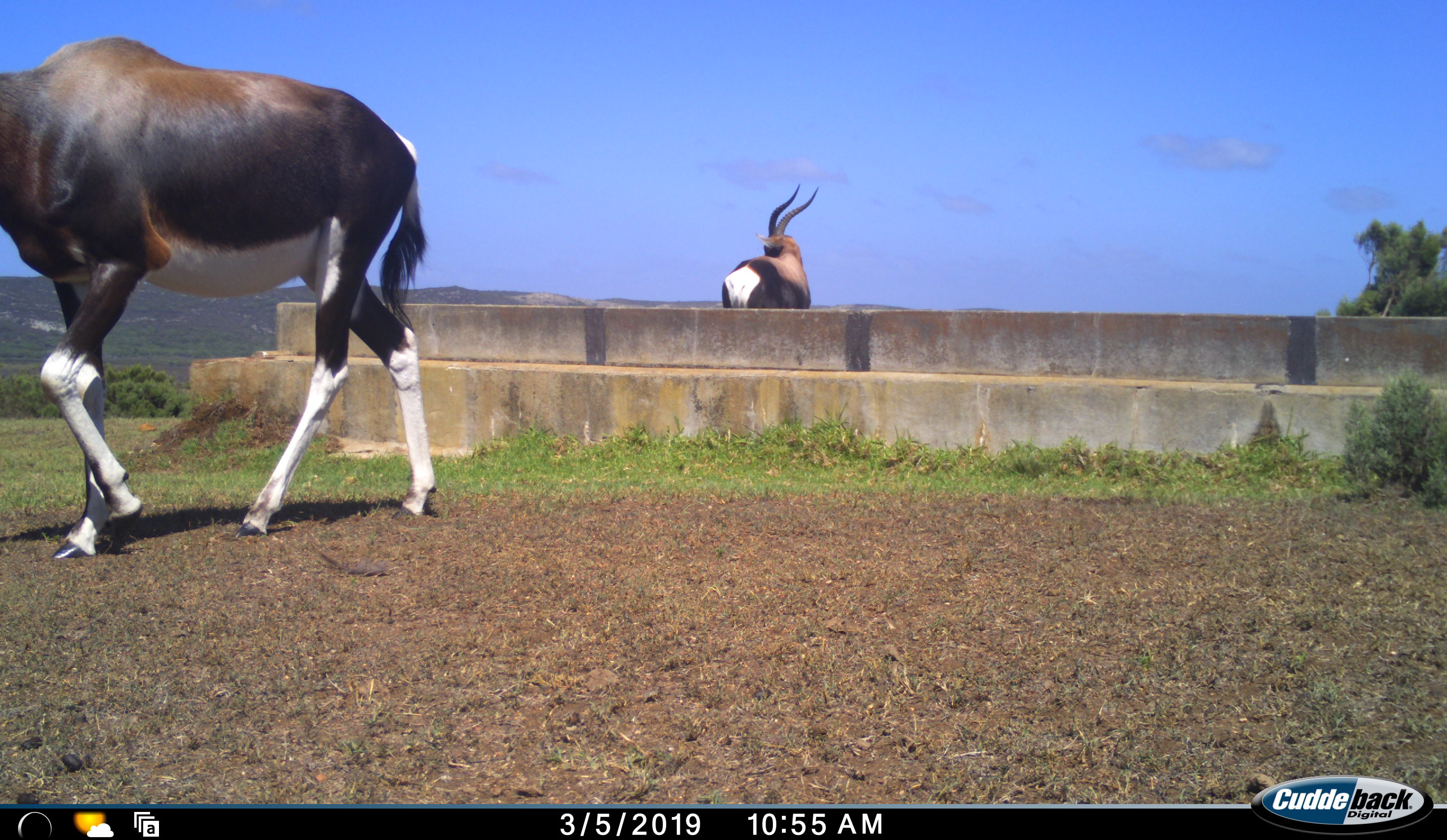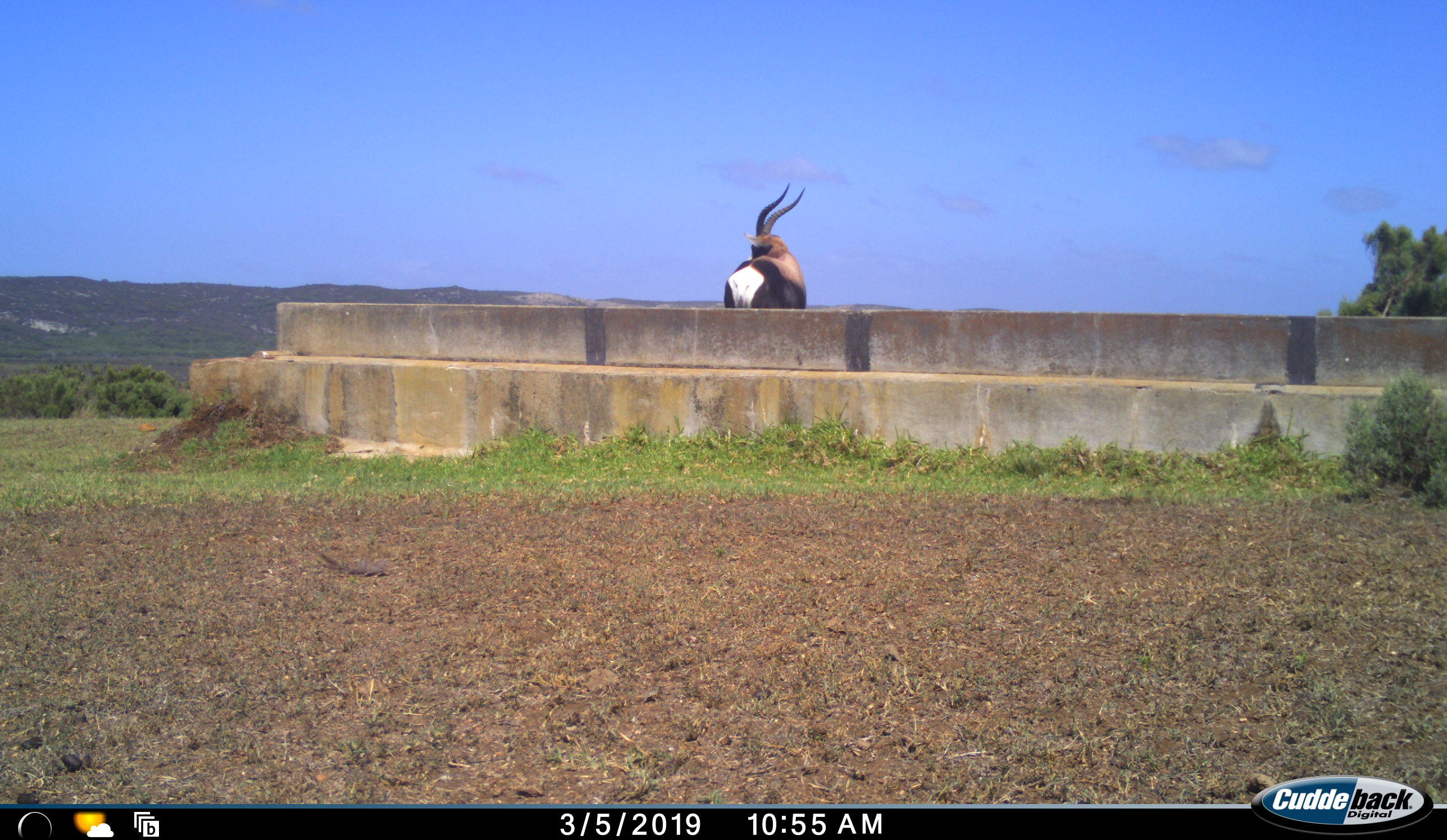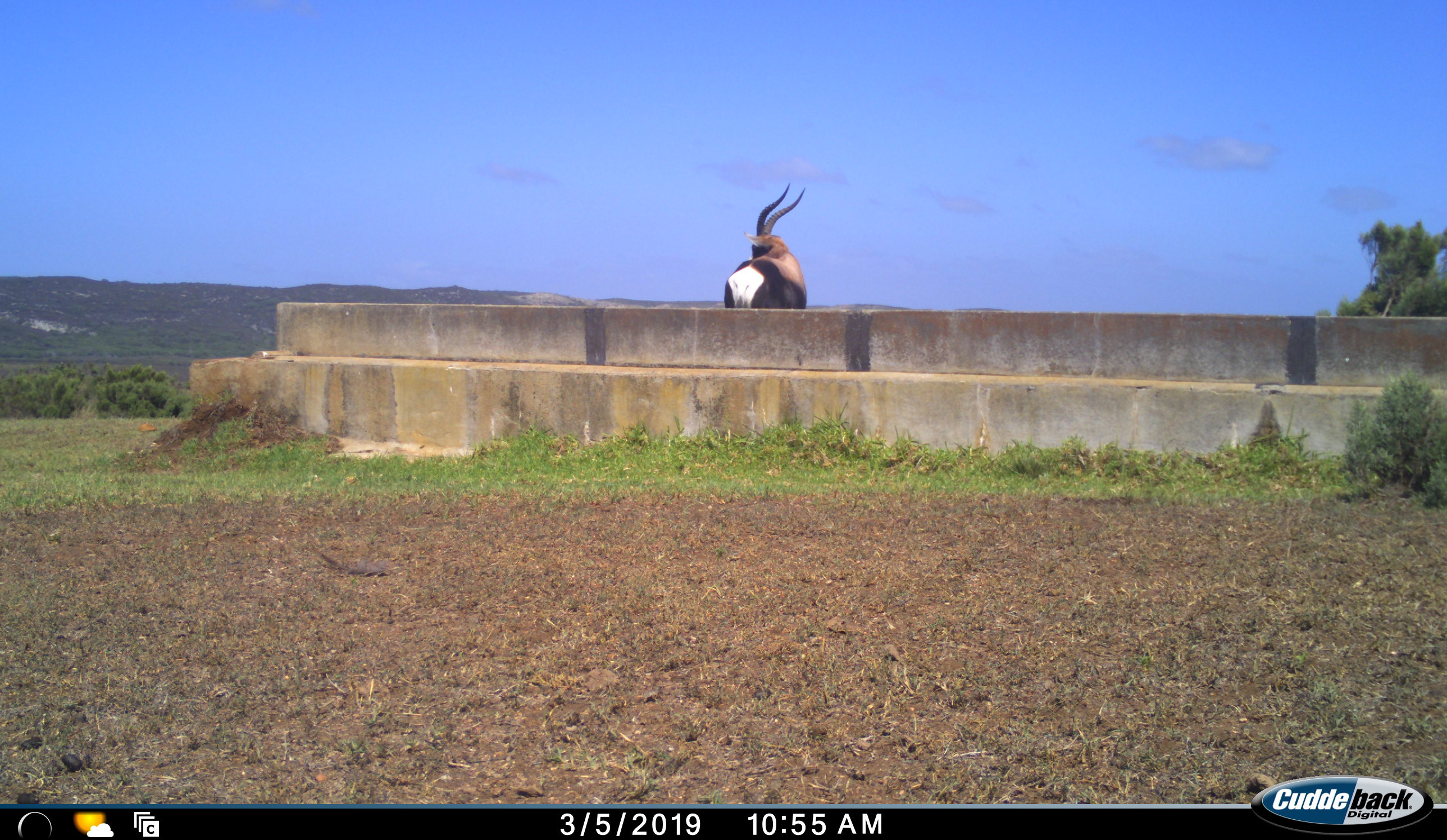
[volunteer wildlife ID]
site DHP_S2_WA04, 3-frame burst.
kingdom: Animalia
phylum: Chordata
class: Mammalia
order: Artiodactyla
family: Bovidae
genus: Damaliscus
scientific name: Damaliscus pygargus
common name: bontebok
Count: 2.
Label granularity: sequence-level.